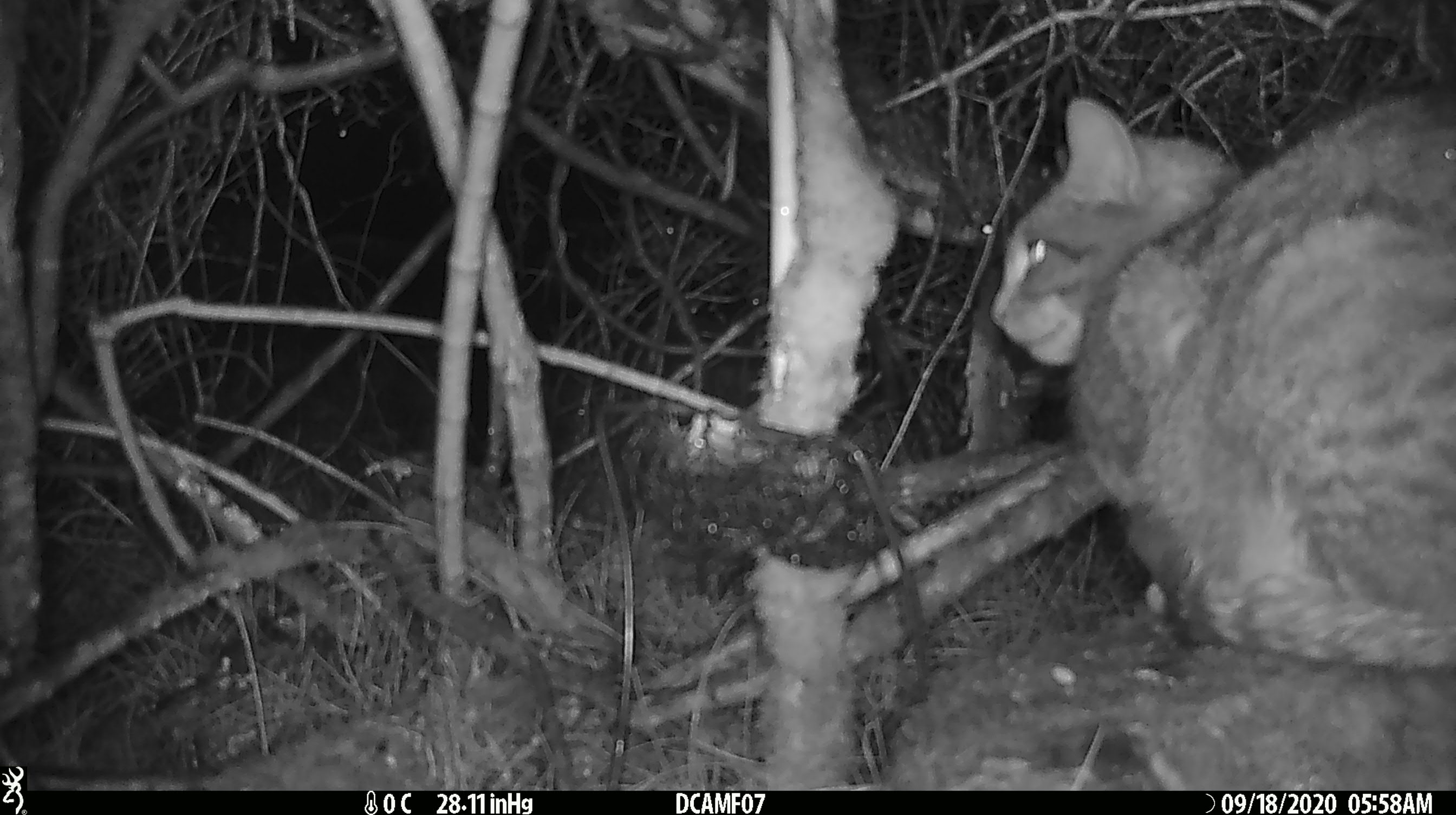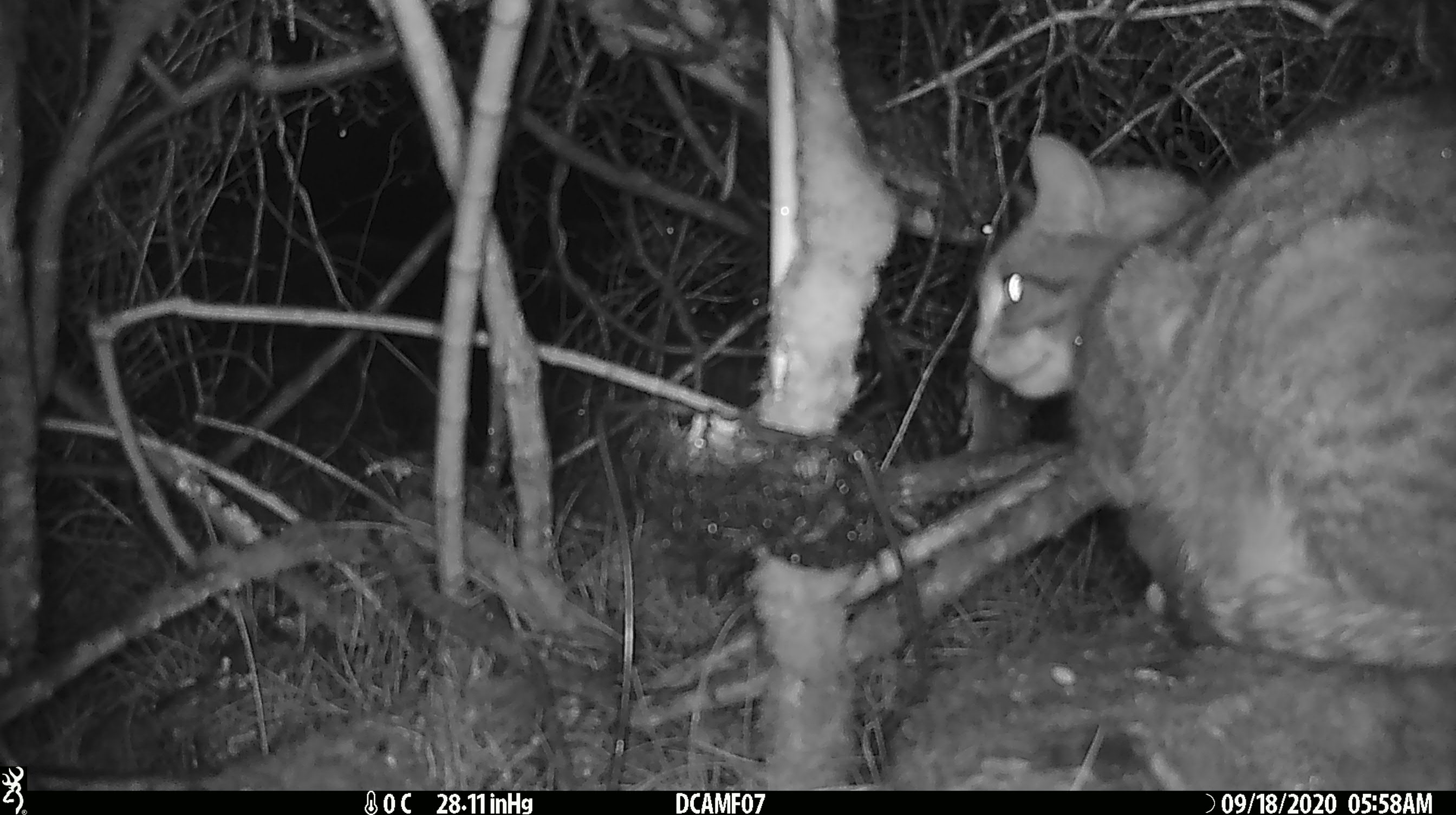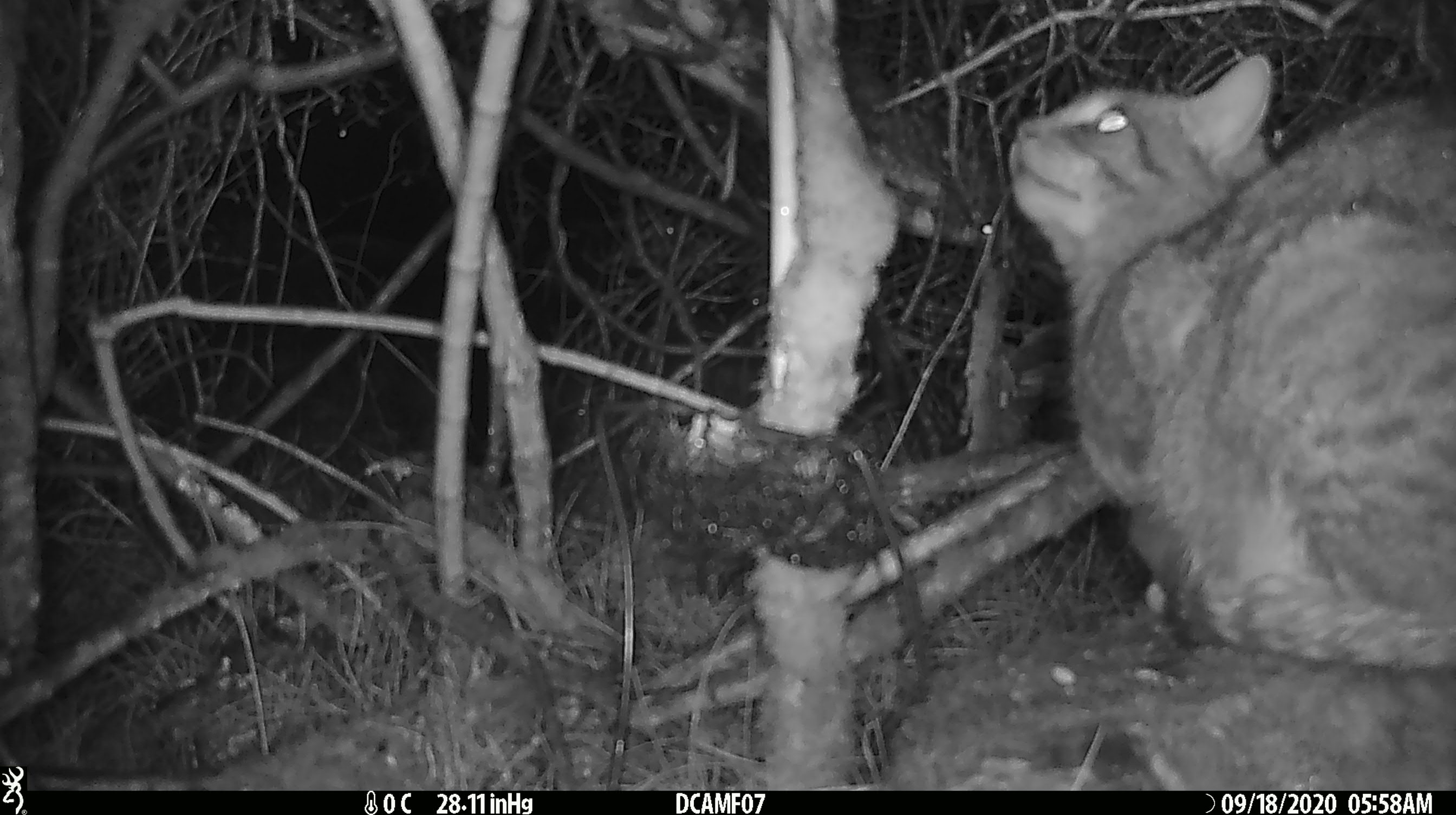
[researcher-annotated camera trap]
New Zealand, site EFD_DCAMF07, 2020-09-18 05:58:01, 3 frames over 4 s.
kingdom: Animalia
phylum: Chordata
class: Mammalia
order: Carnivora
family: Felidae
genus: Felis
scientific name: Felis catus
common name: domestic cat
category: cat